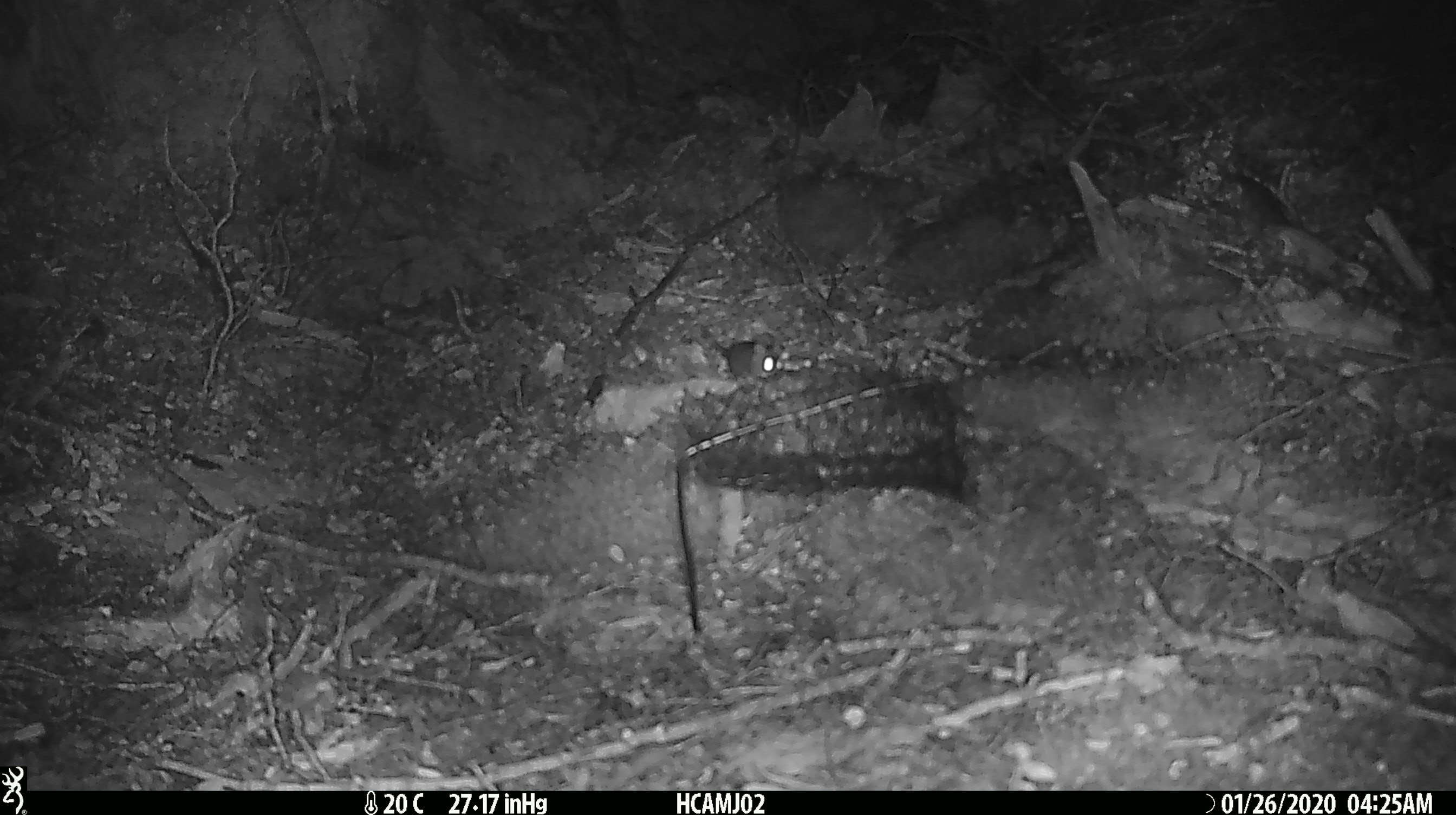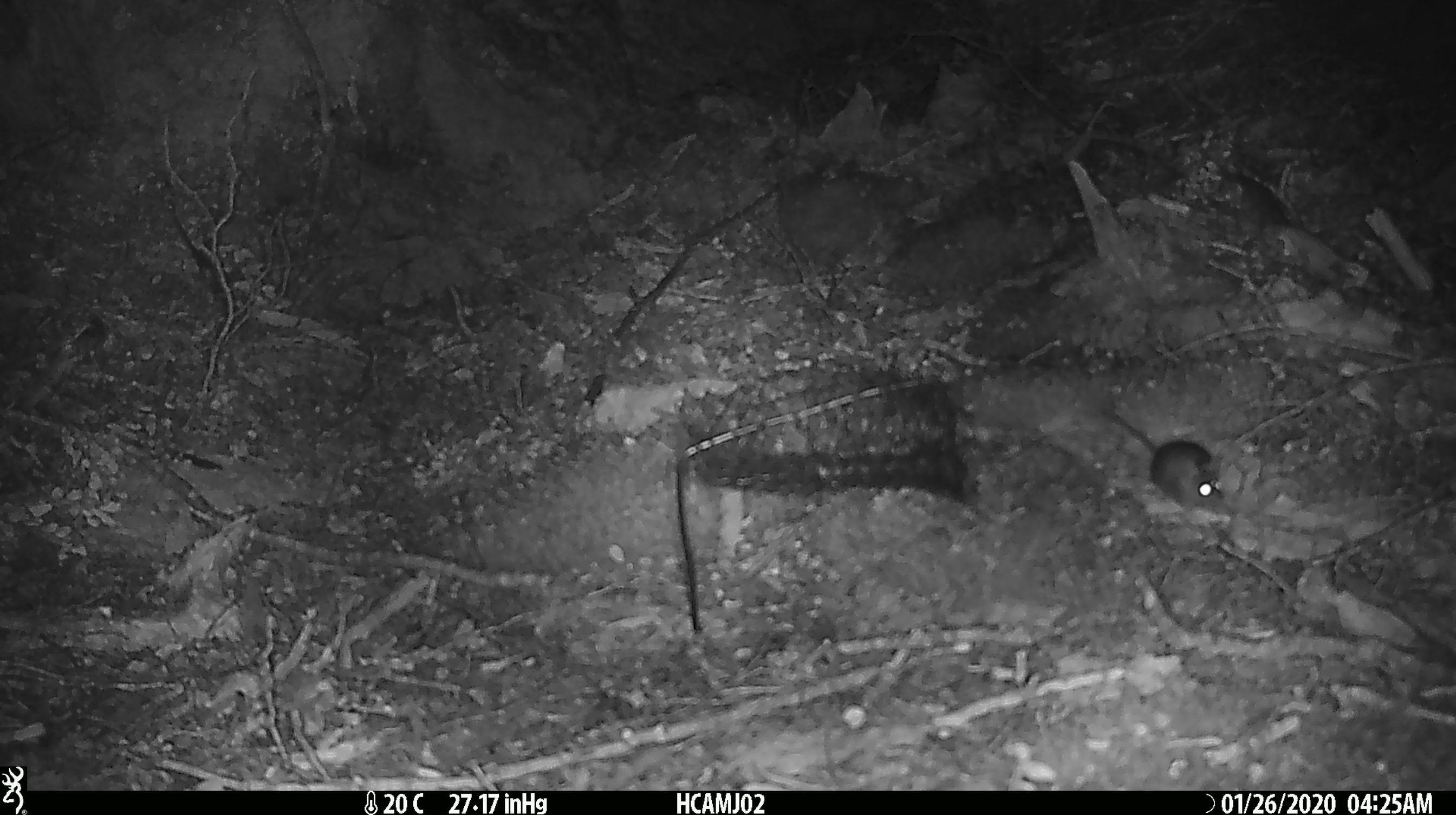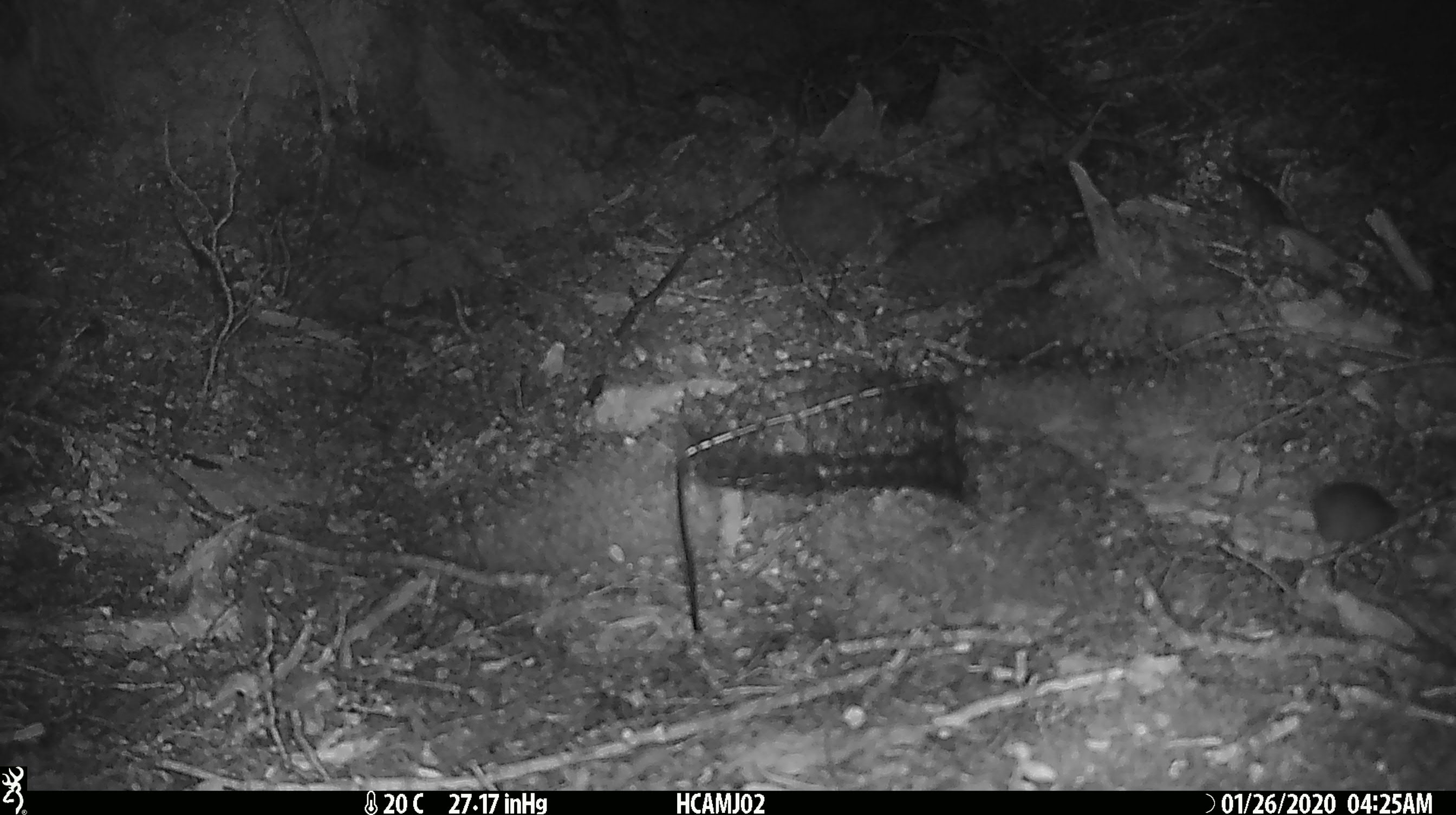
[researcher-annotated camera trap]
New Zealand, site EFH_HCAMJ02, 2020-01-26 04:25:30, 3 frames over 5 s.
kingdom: Animalia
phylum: Chordata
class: Mammalia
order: Rodentia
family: Muridae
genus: Mus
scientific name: Mus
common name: mouse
Mouse (Mus).